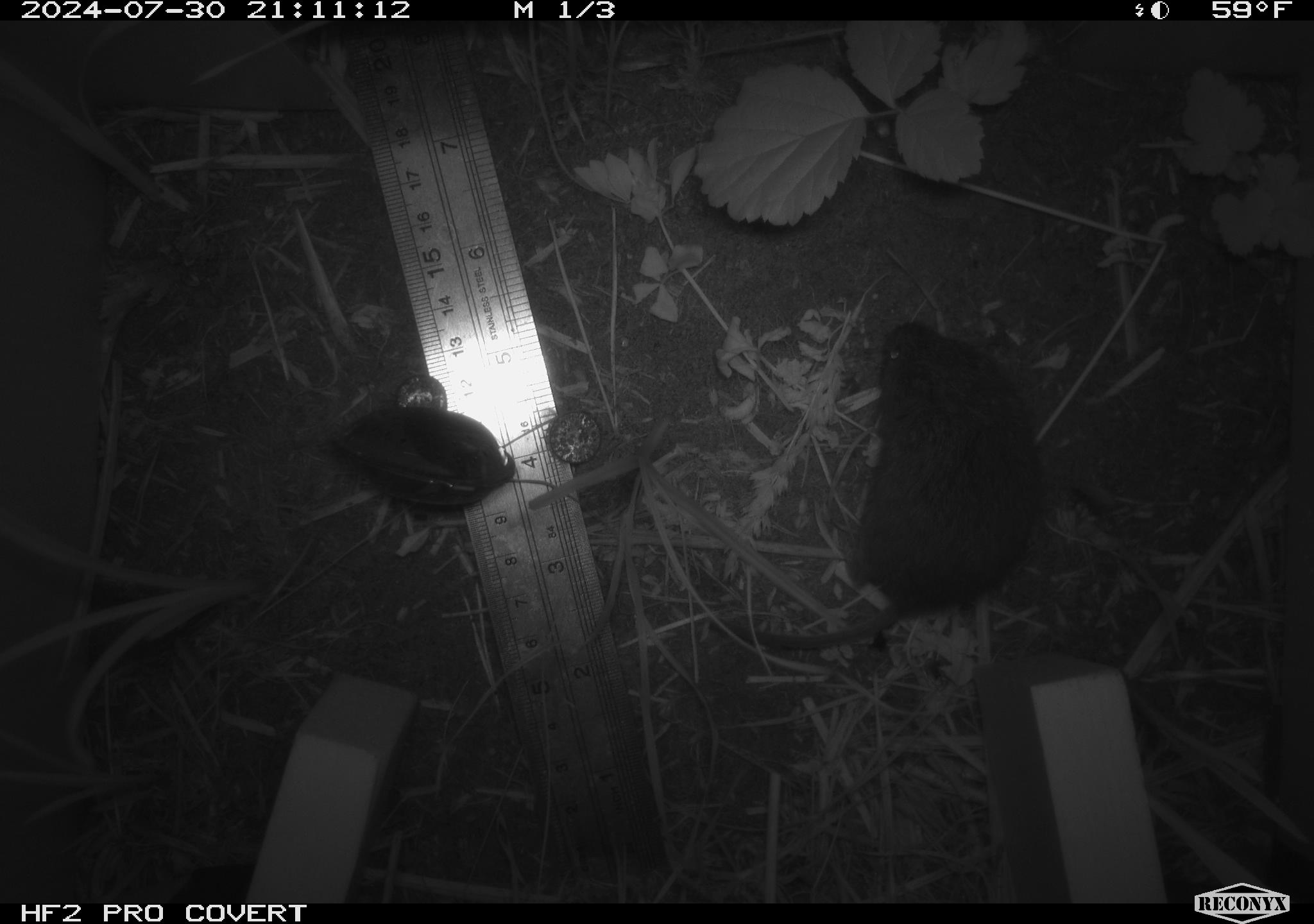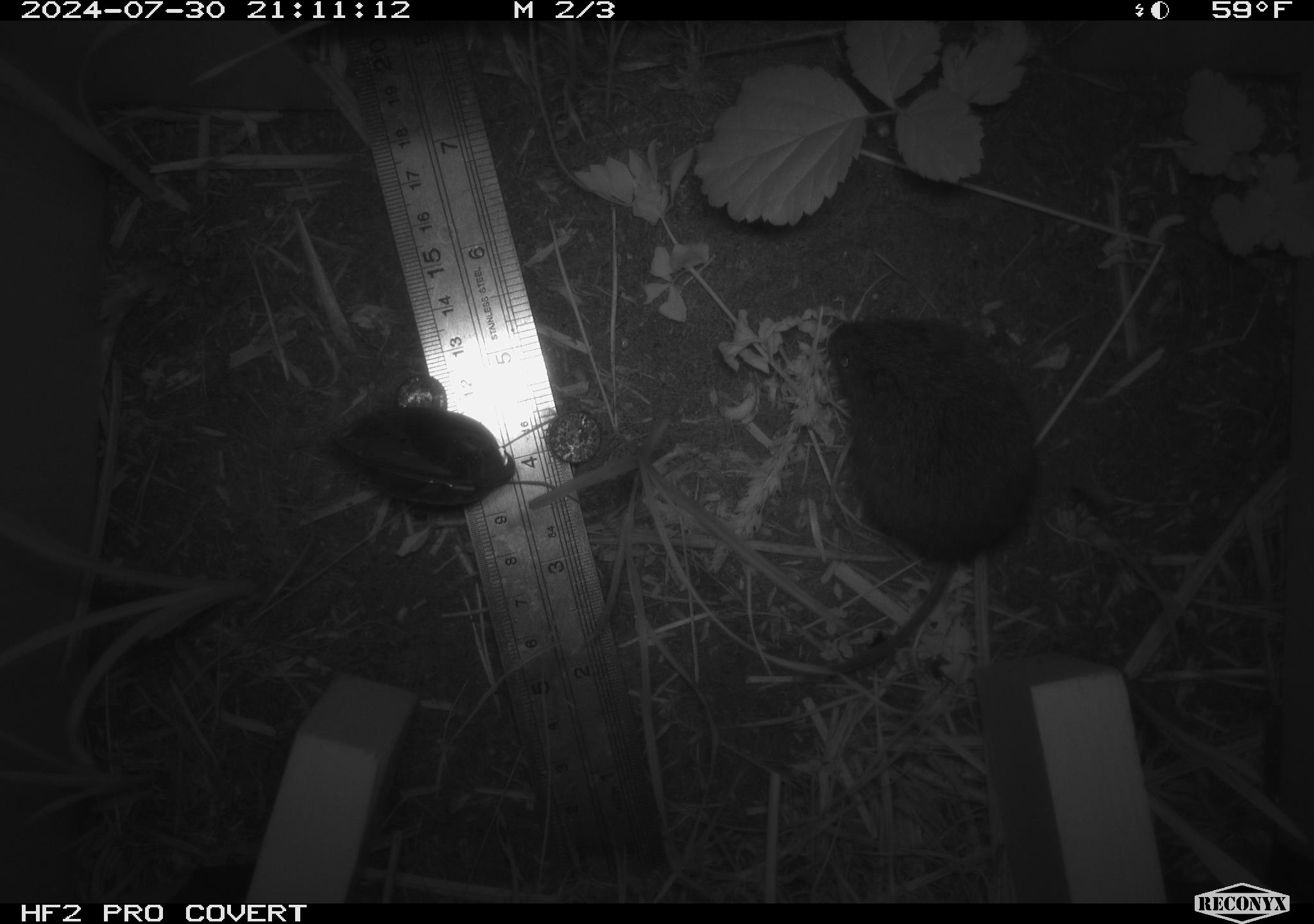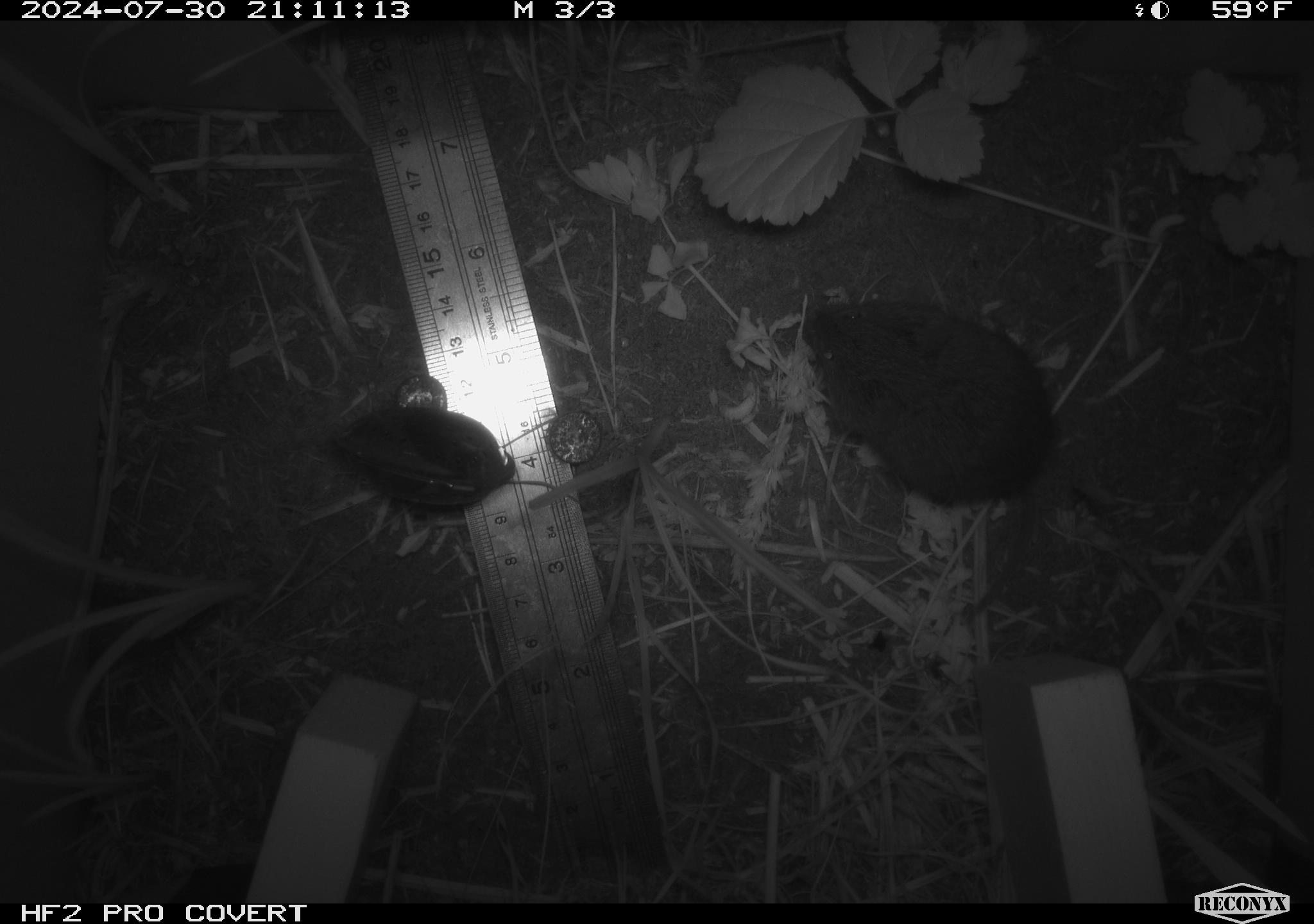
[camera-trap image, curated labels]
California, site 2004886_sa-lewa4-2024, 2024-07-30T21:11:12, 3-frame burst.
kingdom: Animalia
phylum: Chordata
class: Mammalia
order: Rodentia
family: Cricetidae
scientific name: Cricetidae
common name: hamsters, voles, lemmings, and allies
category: cricetidae family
Cricetidae family (hamsters, voles, lemmings, and allies) (Cricetidae).